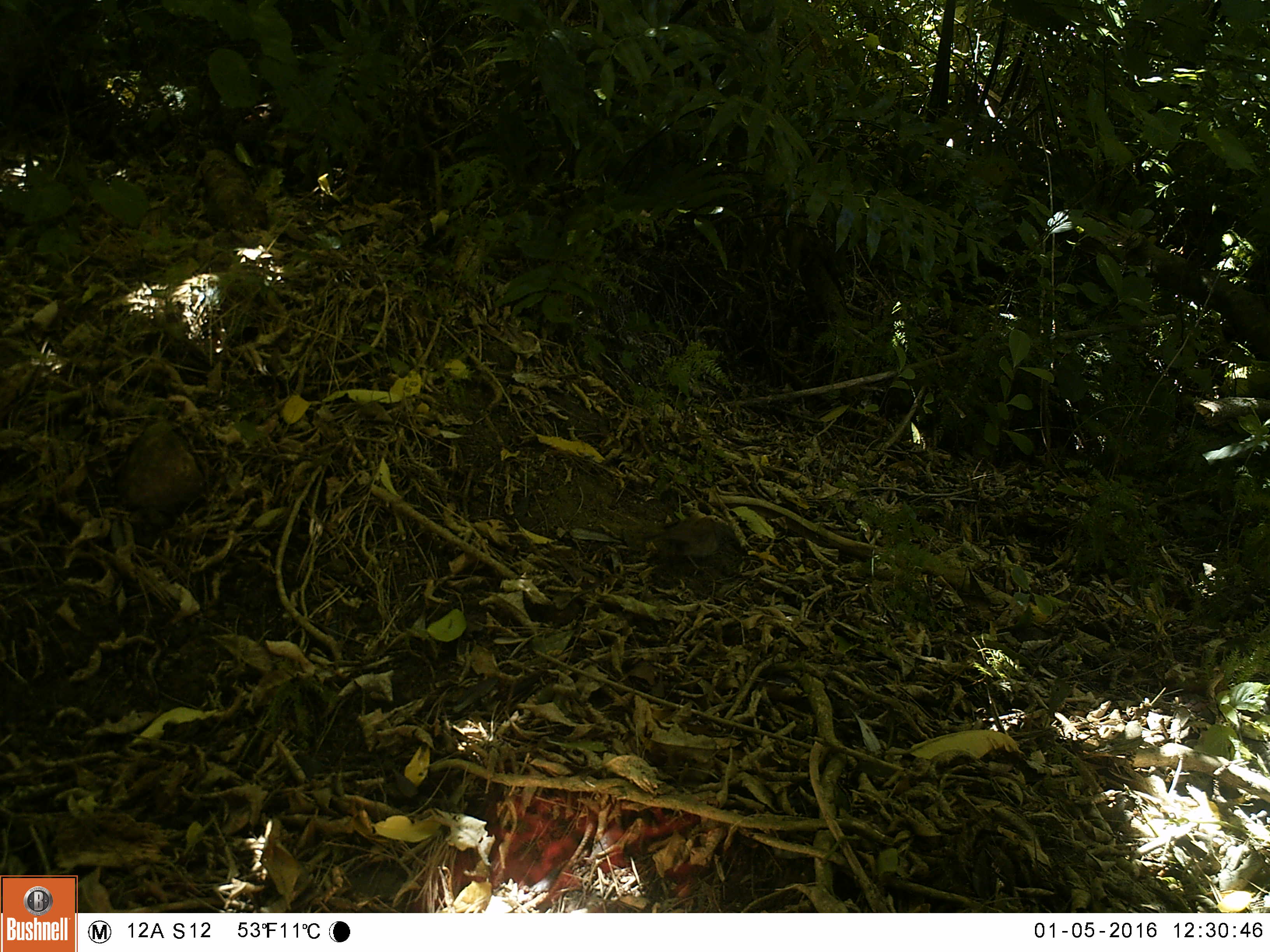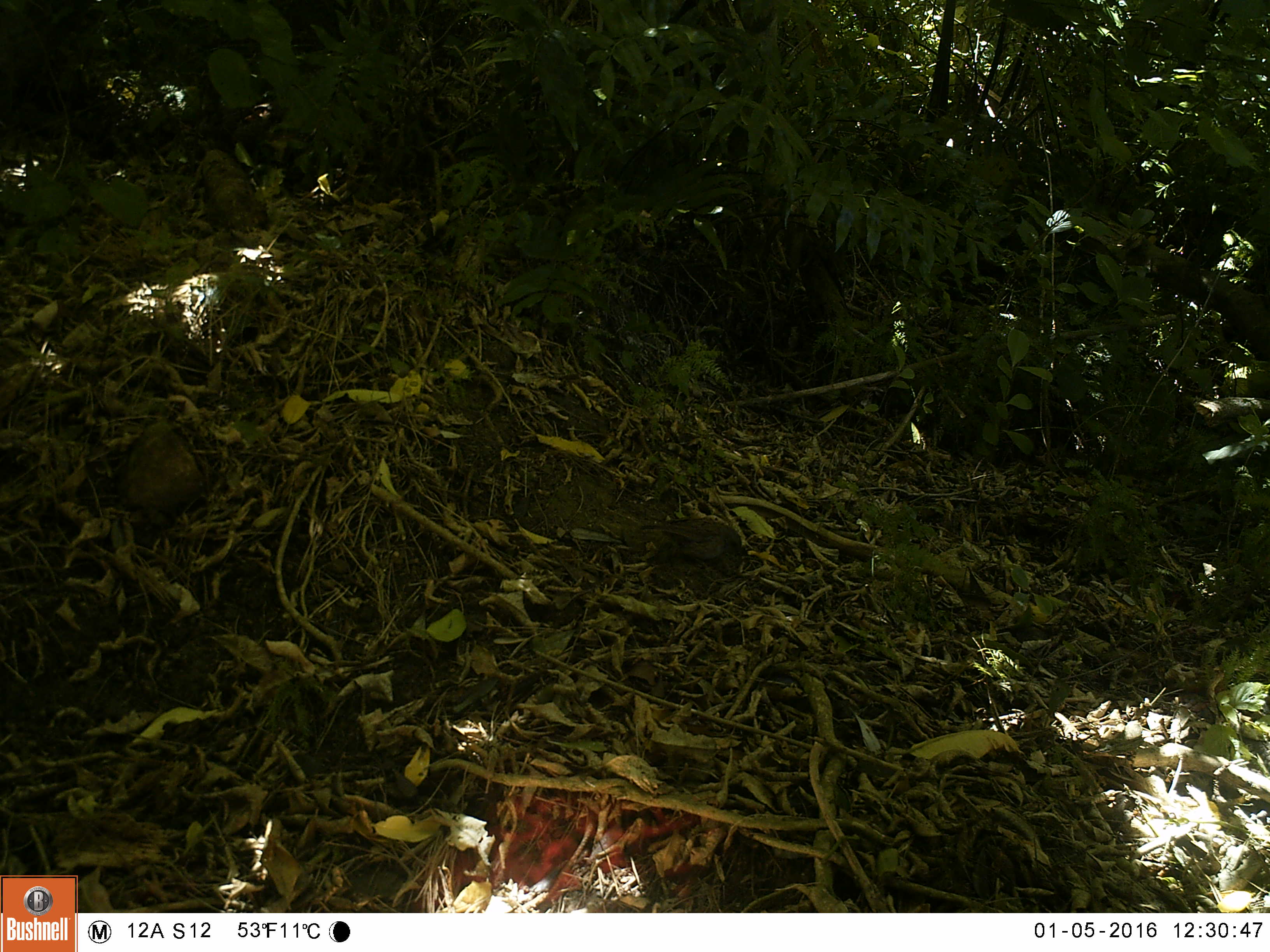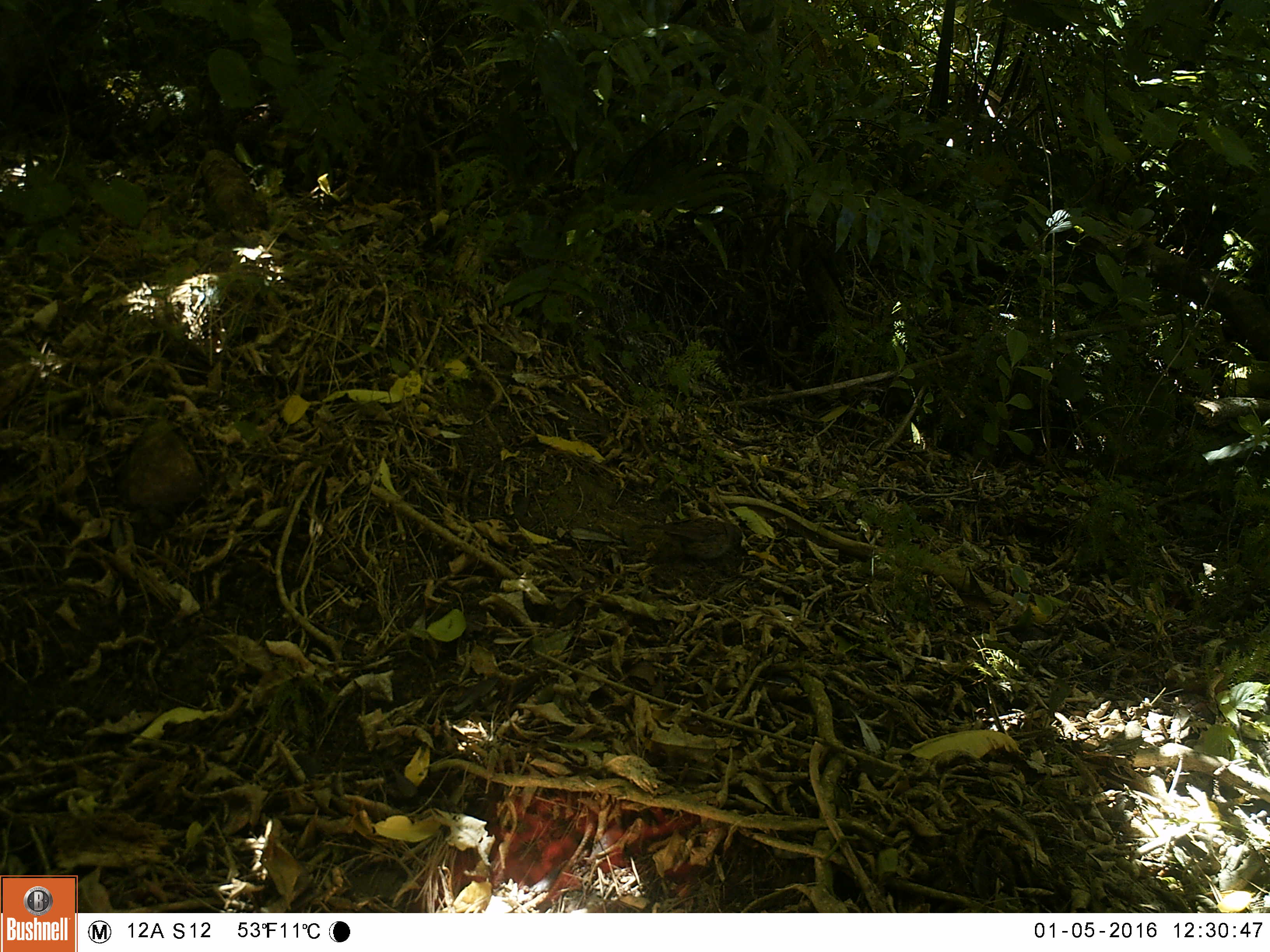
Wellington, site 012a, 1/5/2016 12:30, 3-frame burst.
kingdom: Animalia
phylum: Chordata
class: Aves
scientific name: Aves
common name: bird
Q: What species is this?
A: Bird (Aves).